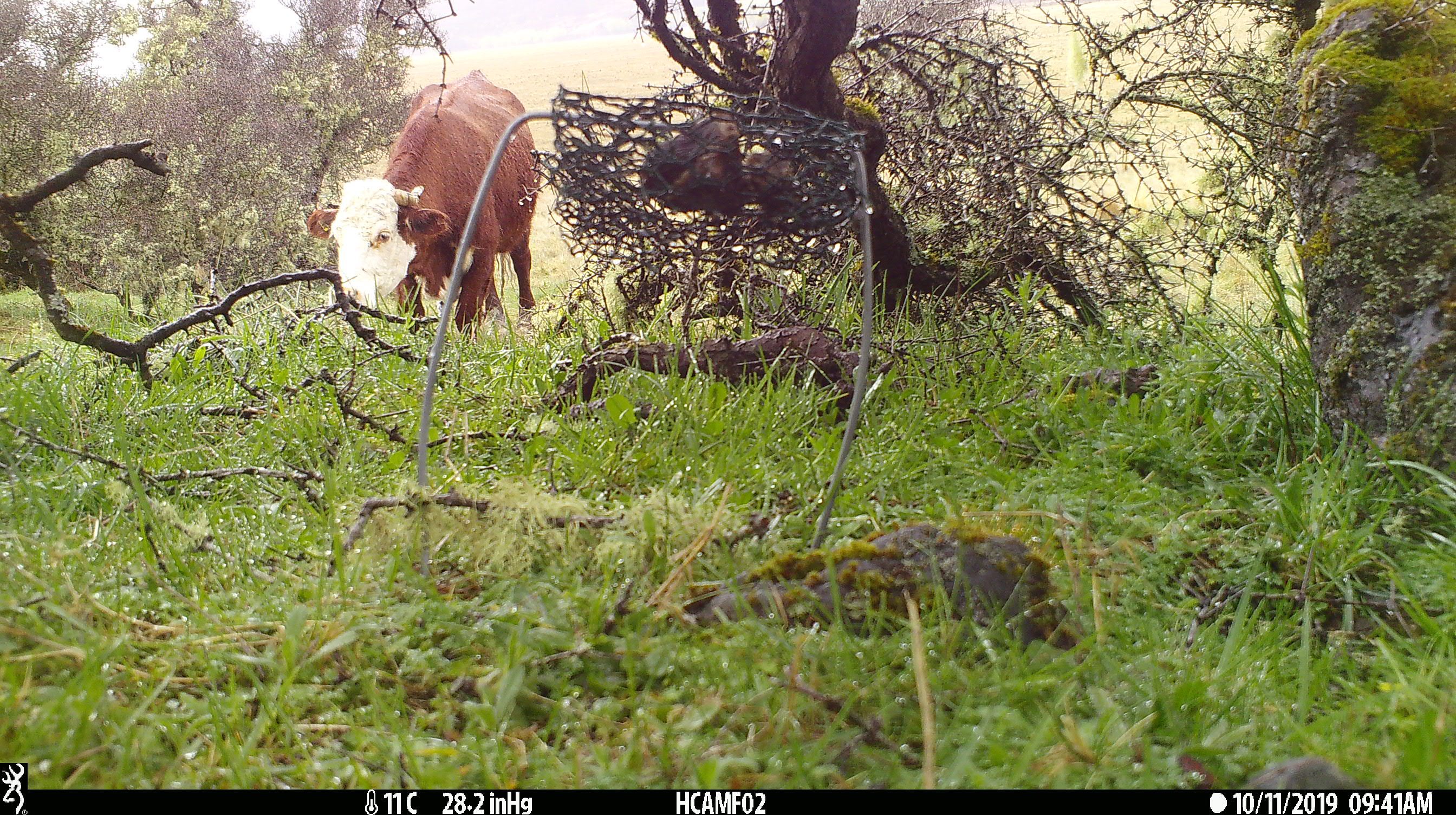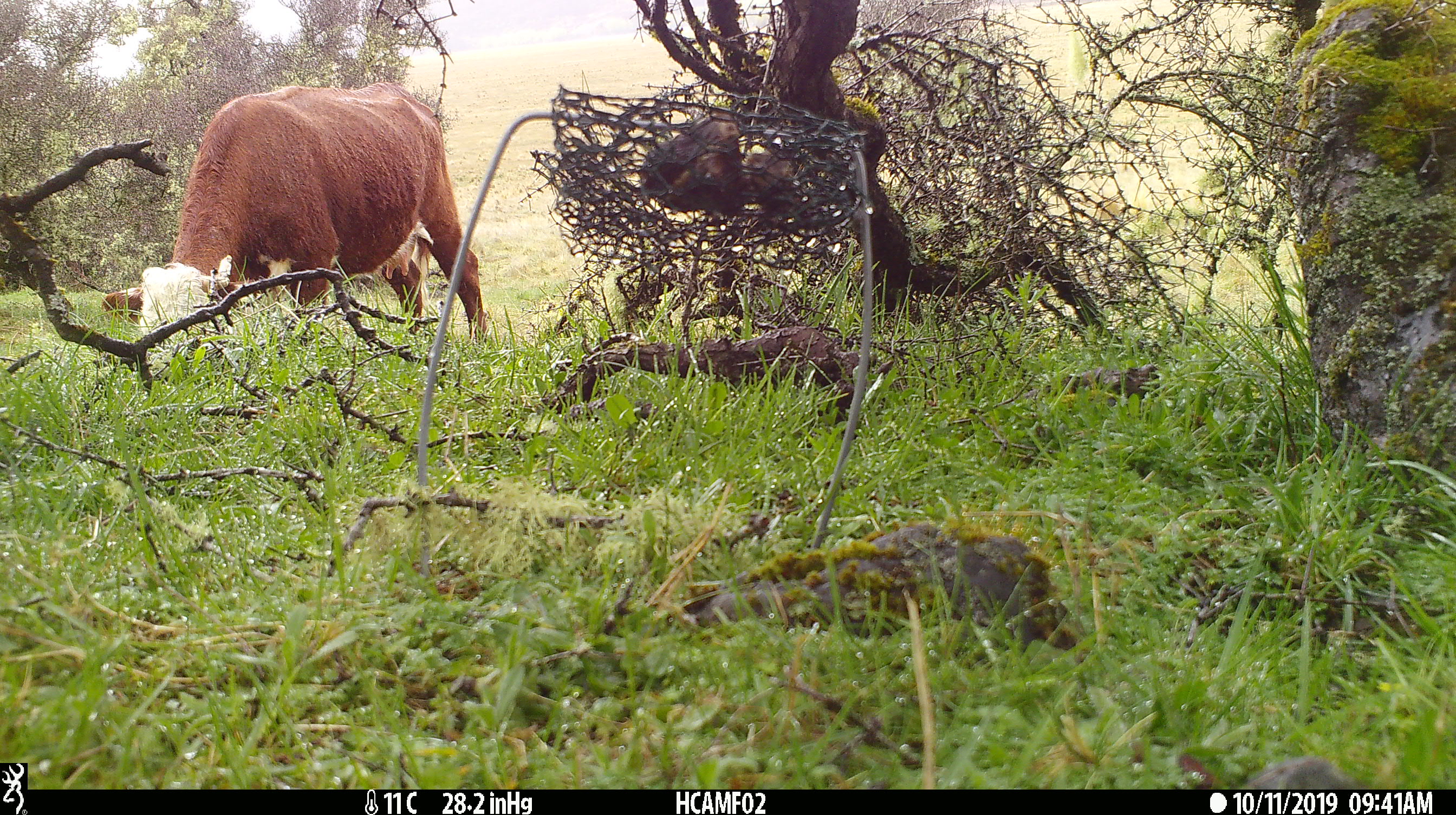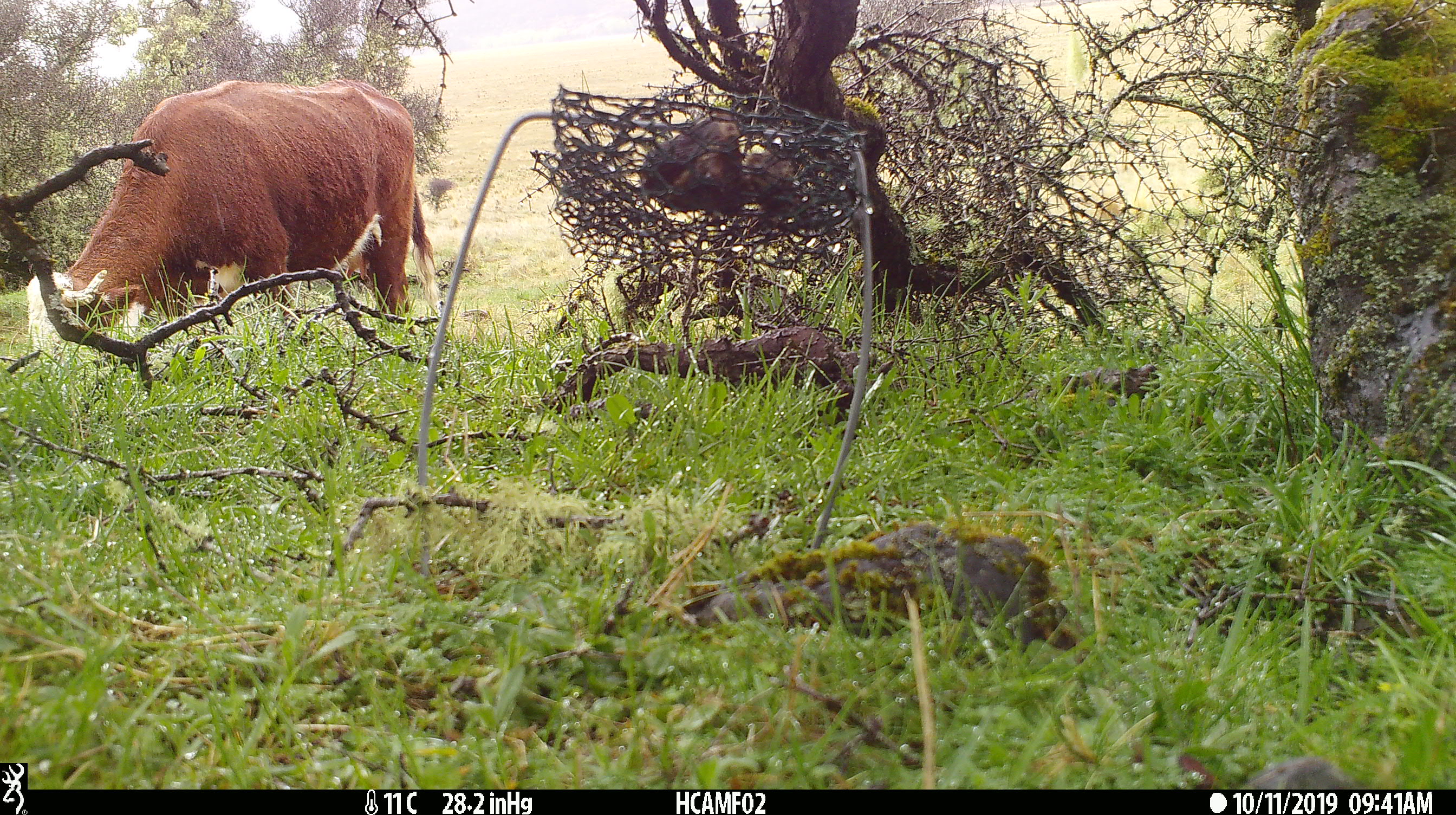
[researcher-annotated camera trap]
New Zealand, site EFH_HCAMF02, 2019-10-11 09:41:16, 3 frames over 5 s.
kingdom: Animalia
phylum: Chordata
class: Mammalia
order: Artiodactyla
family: Bovidae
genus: Bos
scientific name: Bos taurus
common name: domestic cow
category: cow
Cow (domestic cow) (Bos taurus).